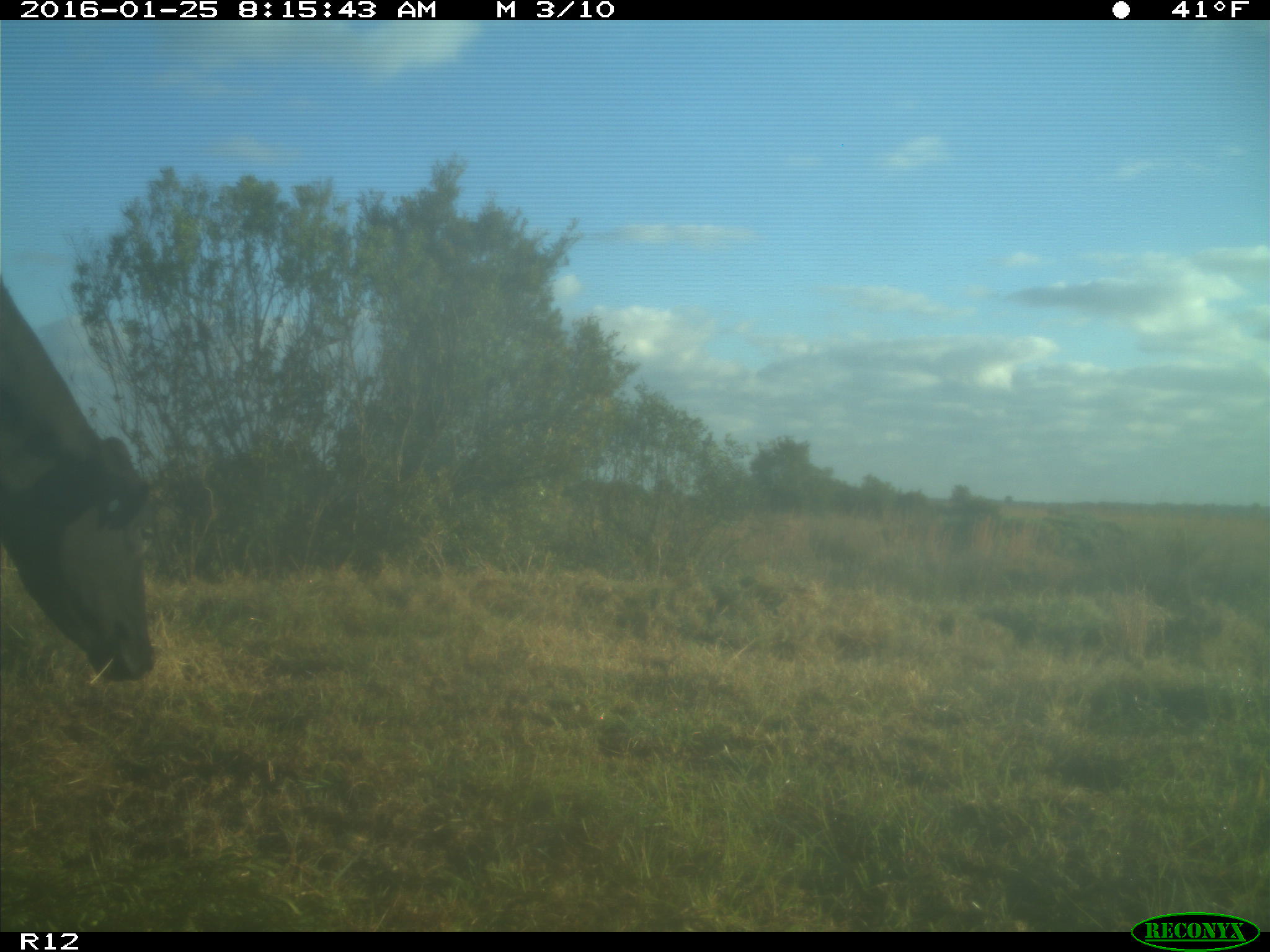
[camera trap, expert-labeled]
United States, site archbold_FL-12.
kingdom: Animalia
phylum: Chordata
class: Mammalia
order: Artiodactyla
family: Bovidae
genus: Bos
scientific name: Bos taurus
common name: domestic cow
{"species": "Bos taurus (domestic cow)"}